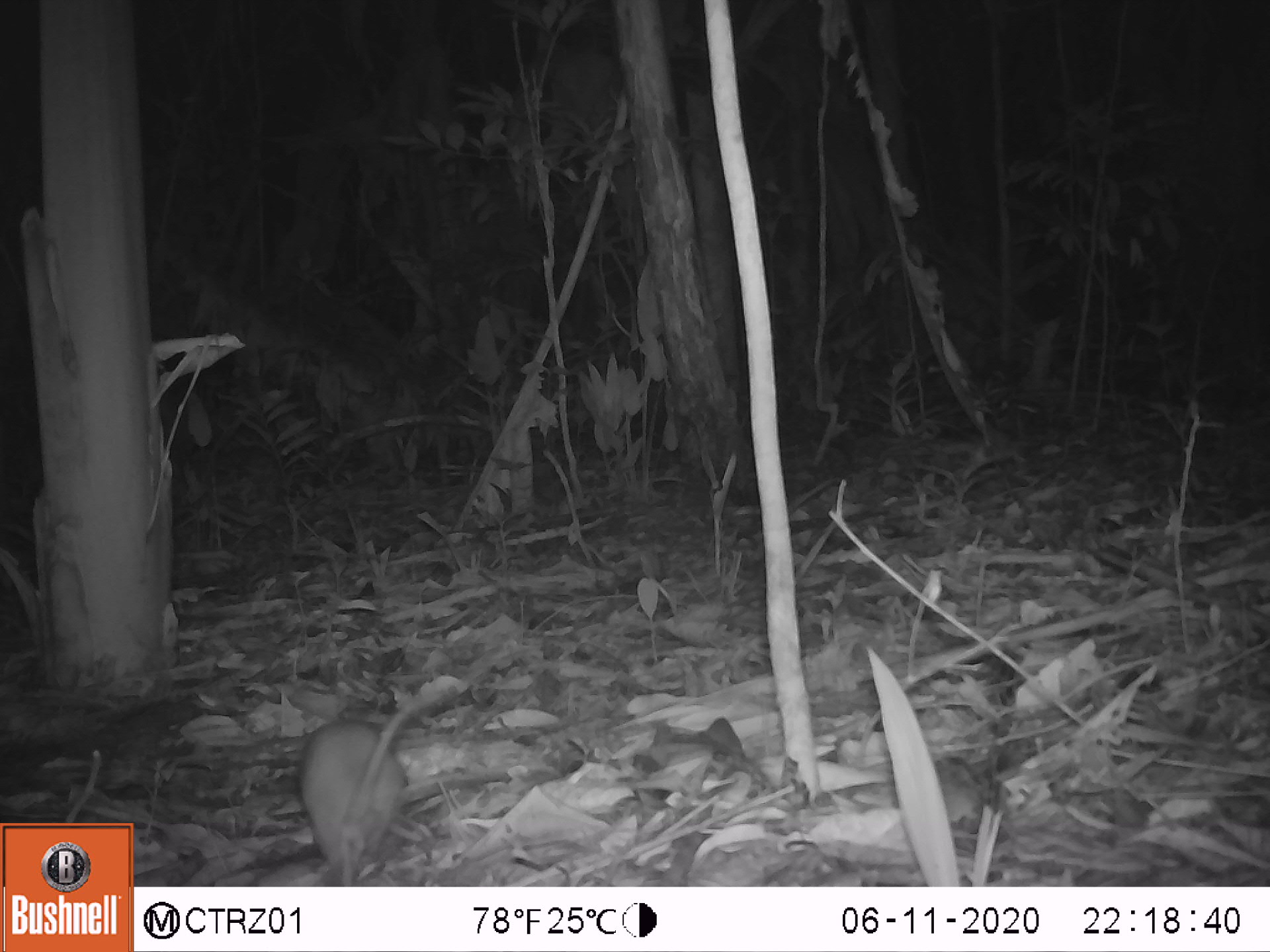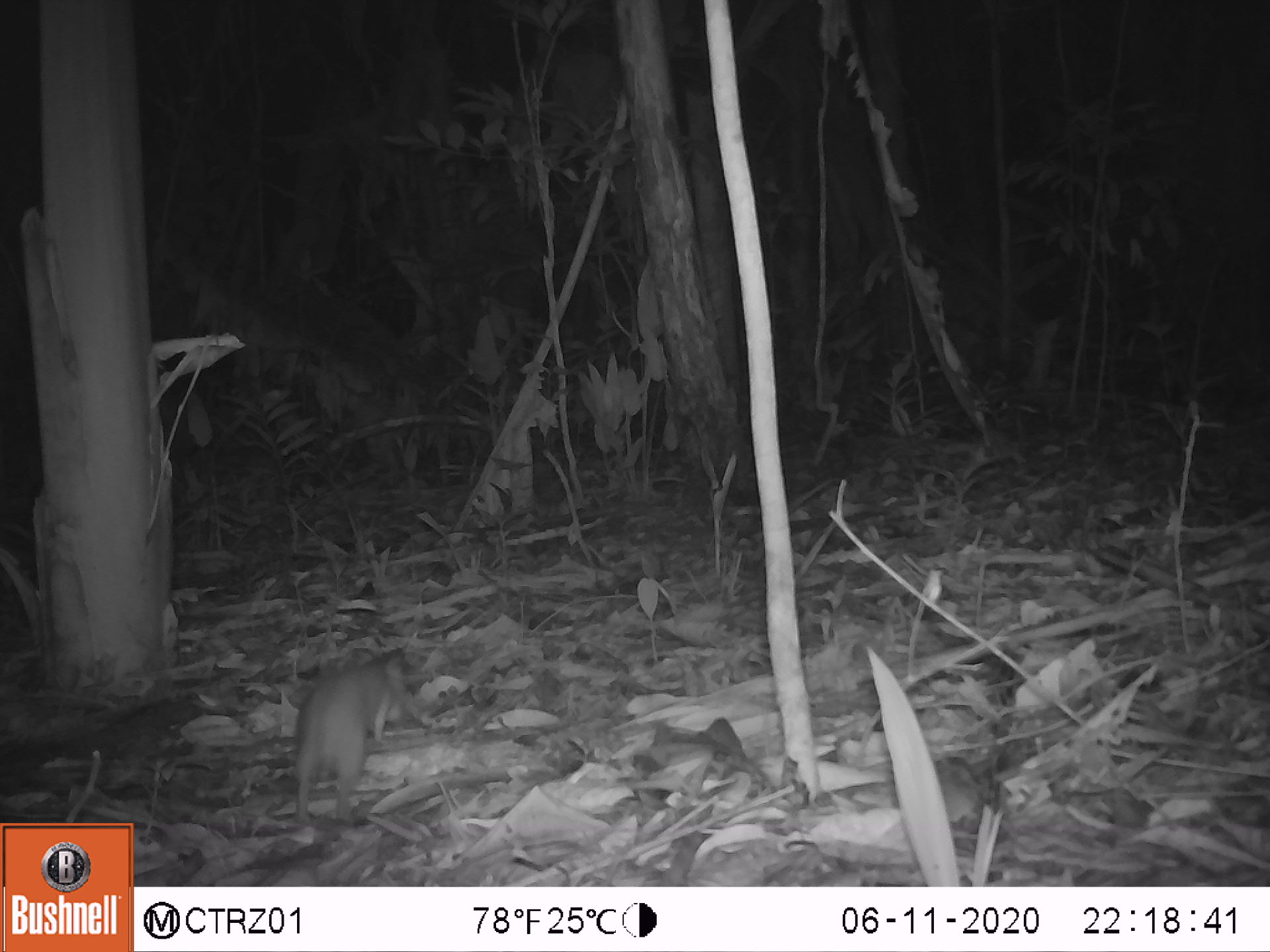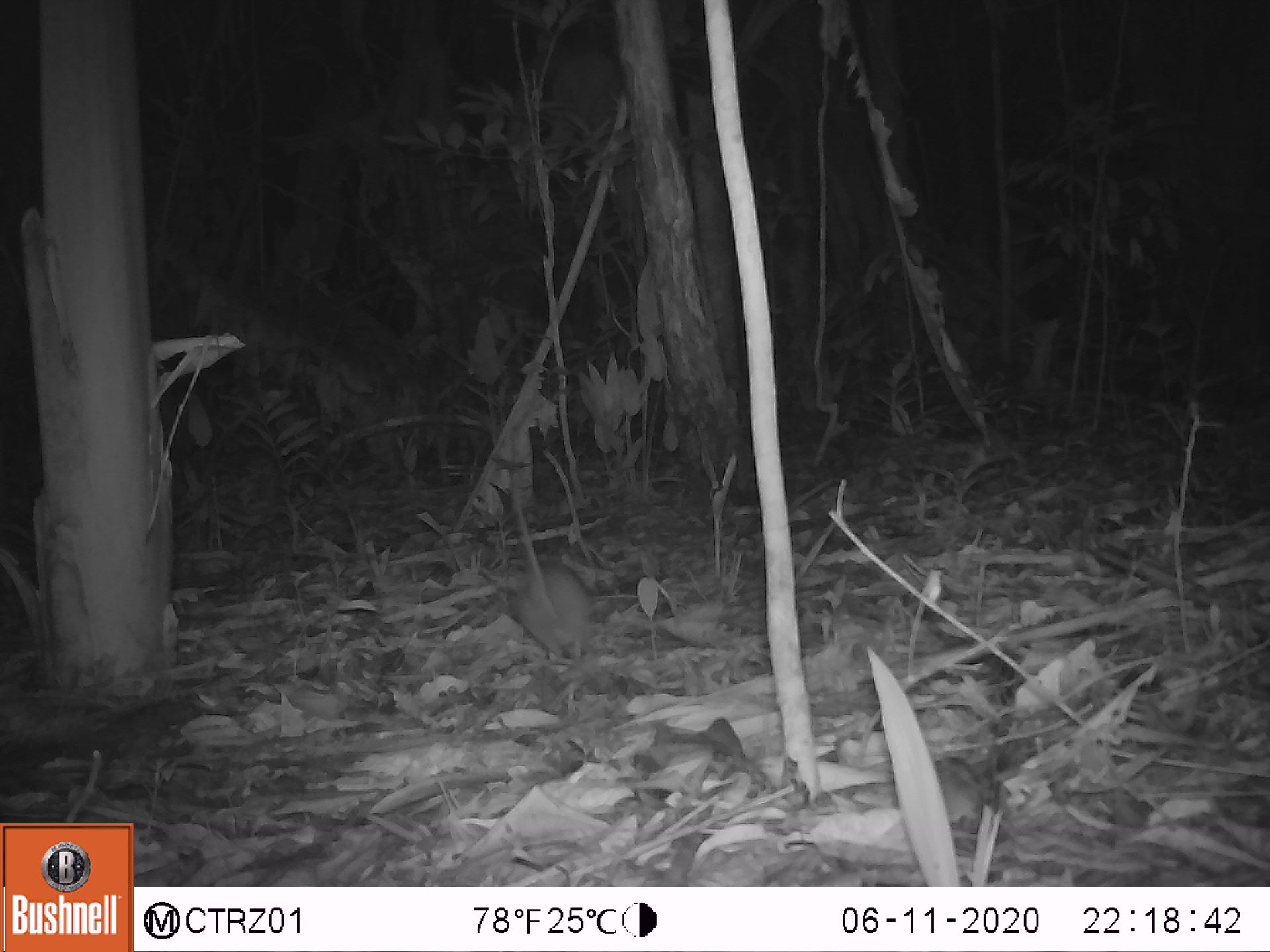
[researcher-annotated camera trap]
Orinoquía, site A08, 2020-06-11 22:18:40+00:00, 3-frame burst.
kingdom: Animalia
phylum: Chordata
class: Mammalia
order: Rodentia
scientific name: Rodentia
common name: rodent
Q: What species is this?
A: Rodent (Rodentia).